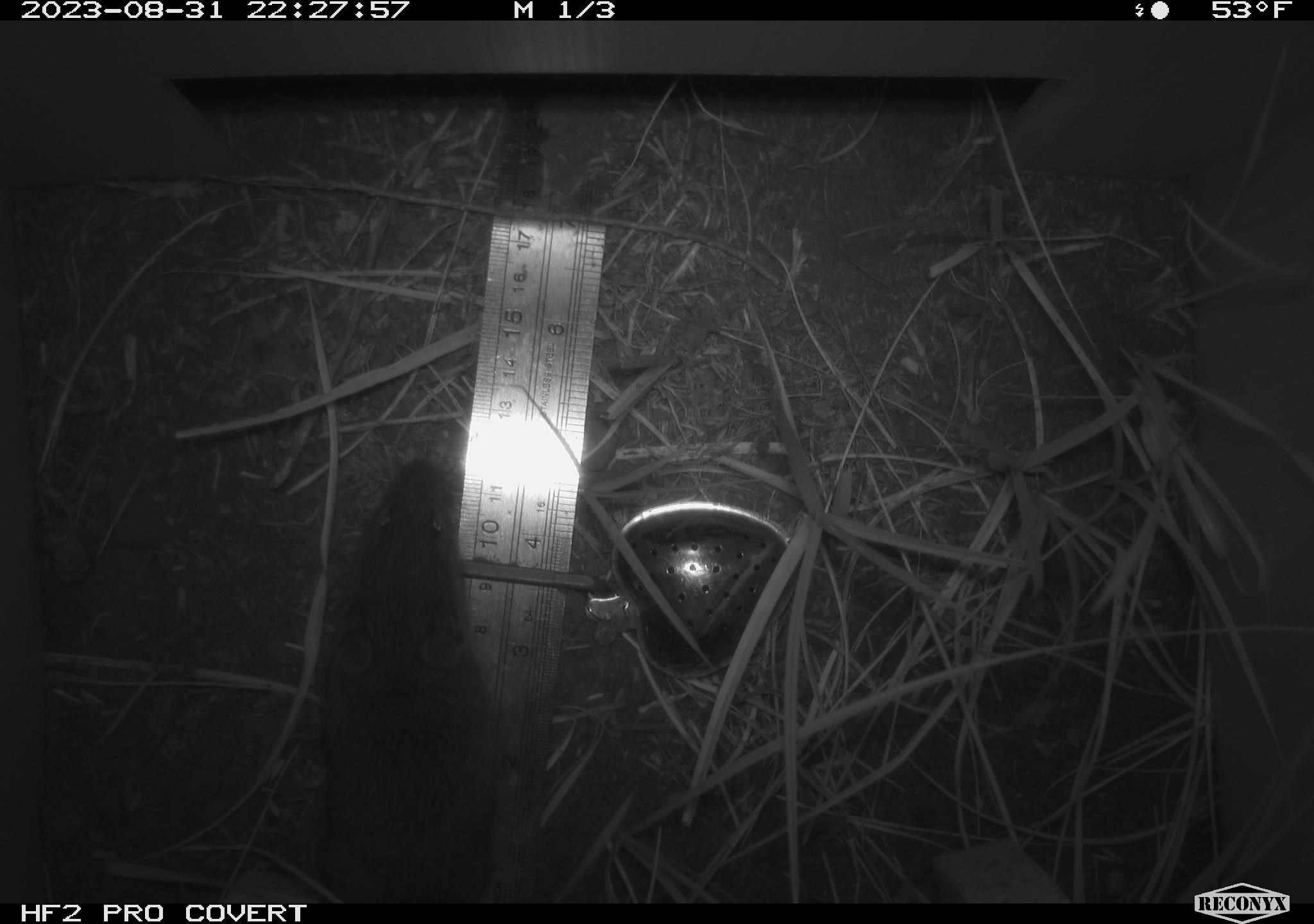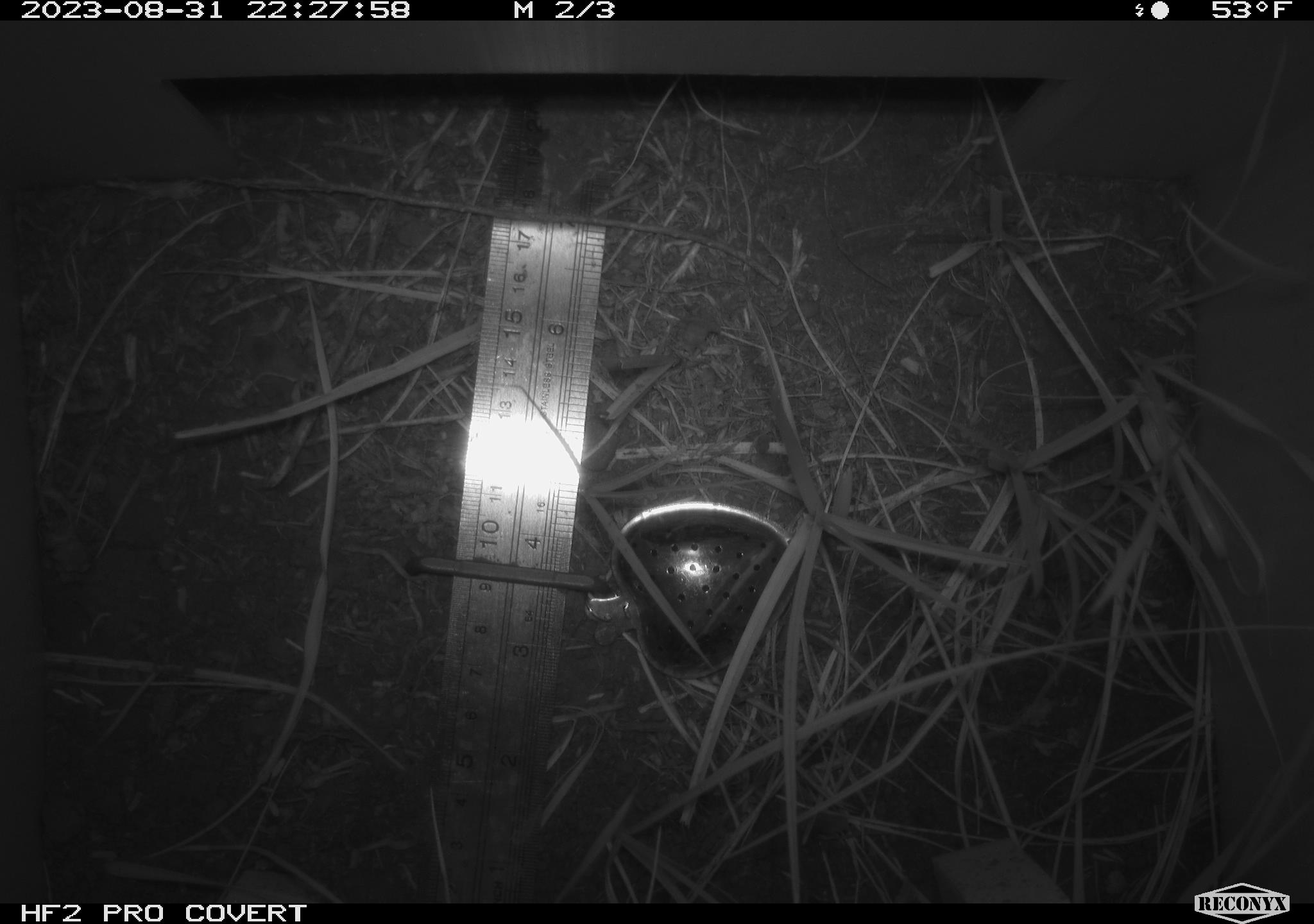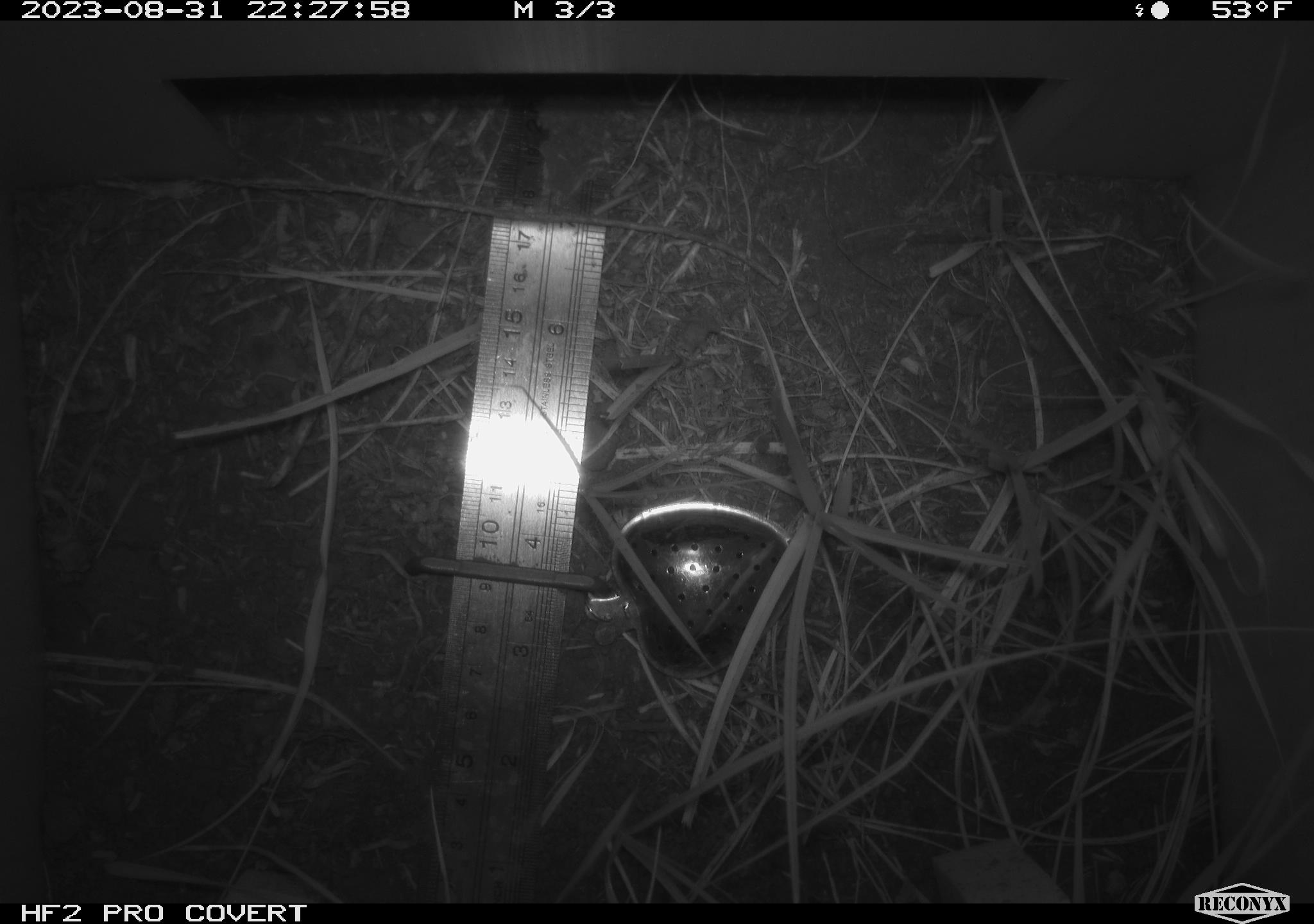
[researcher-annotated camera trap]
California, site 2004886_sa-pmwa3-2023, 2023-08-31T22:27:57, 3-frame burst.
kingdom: Animalia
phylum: Chordata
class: Mammalia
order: Rodentia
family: Cricetidae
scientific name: Cricetidae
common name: hamsters, voles, lemmings, and allies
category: cricetidae family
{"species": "cricetidae family (hamsters, voles, lemmings, and allies) (Cricetidae)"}